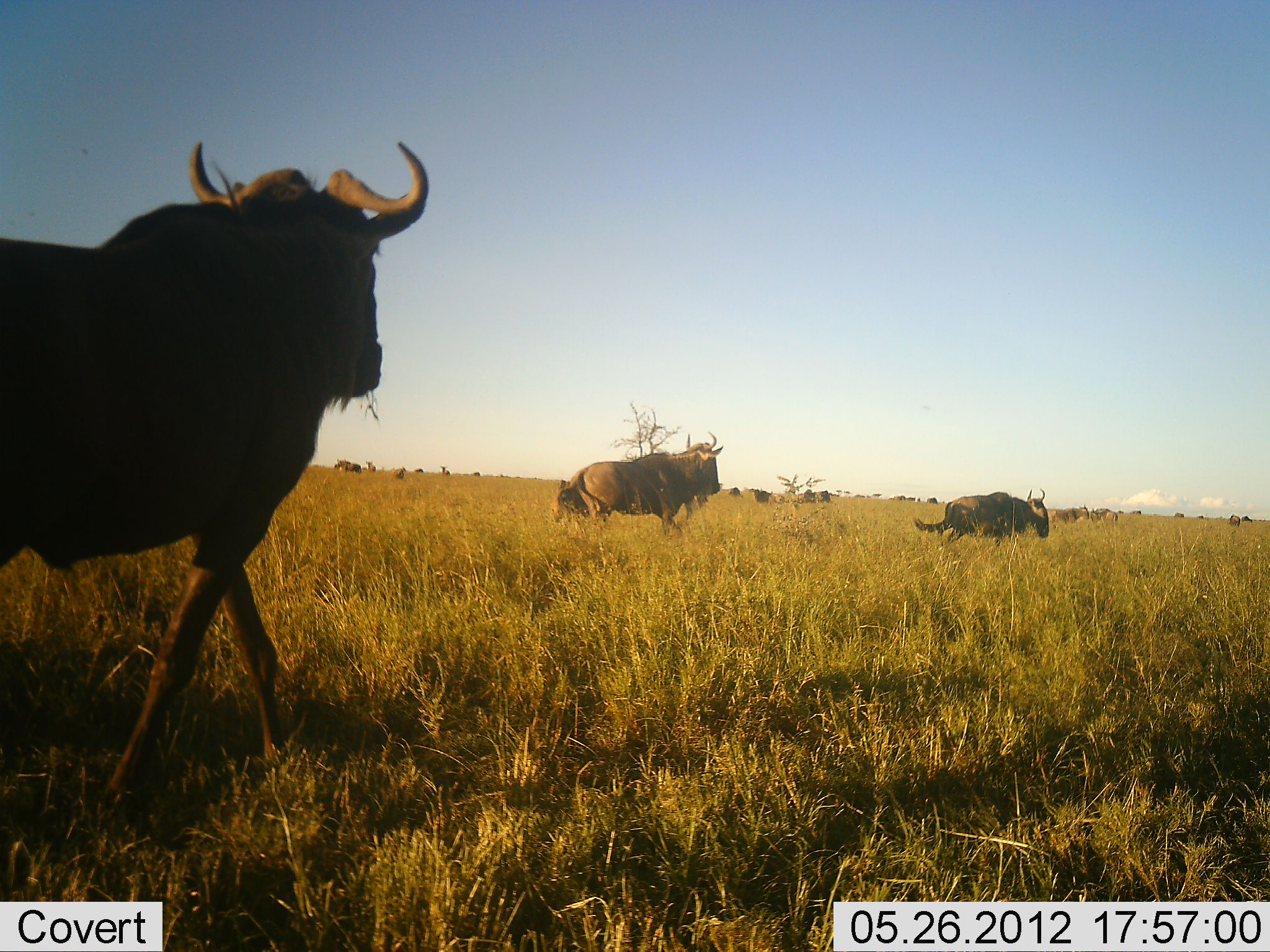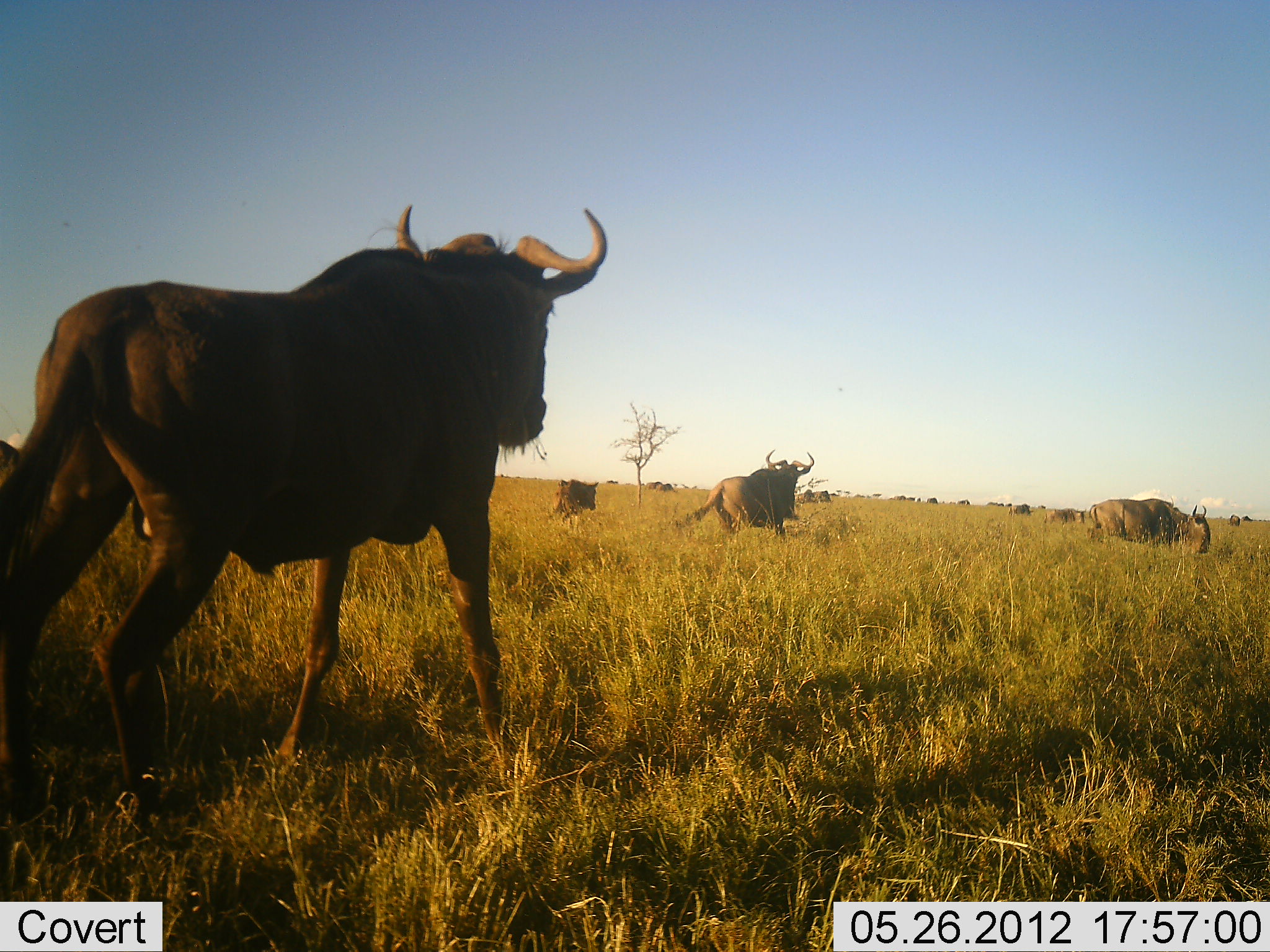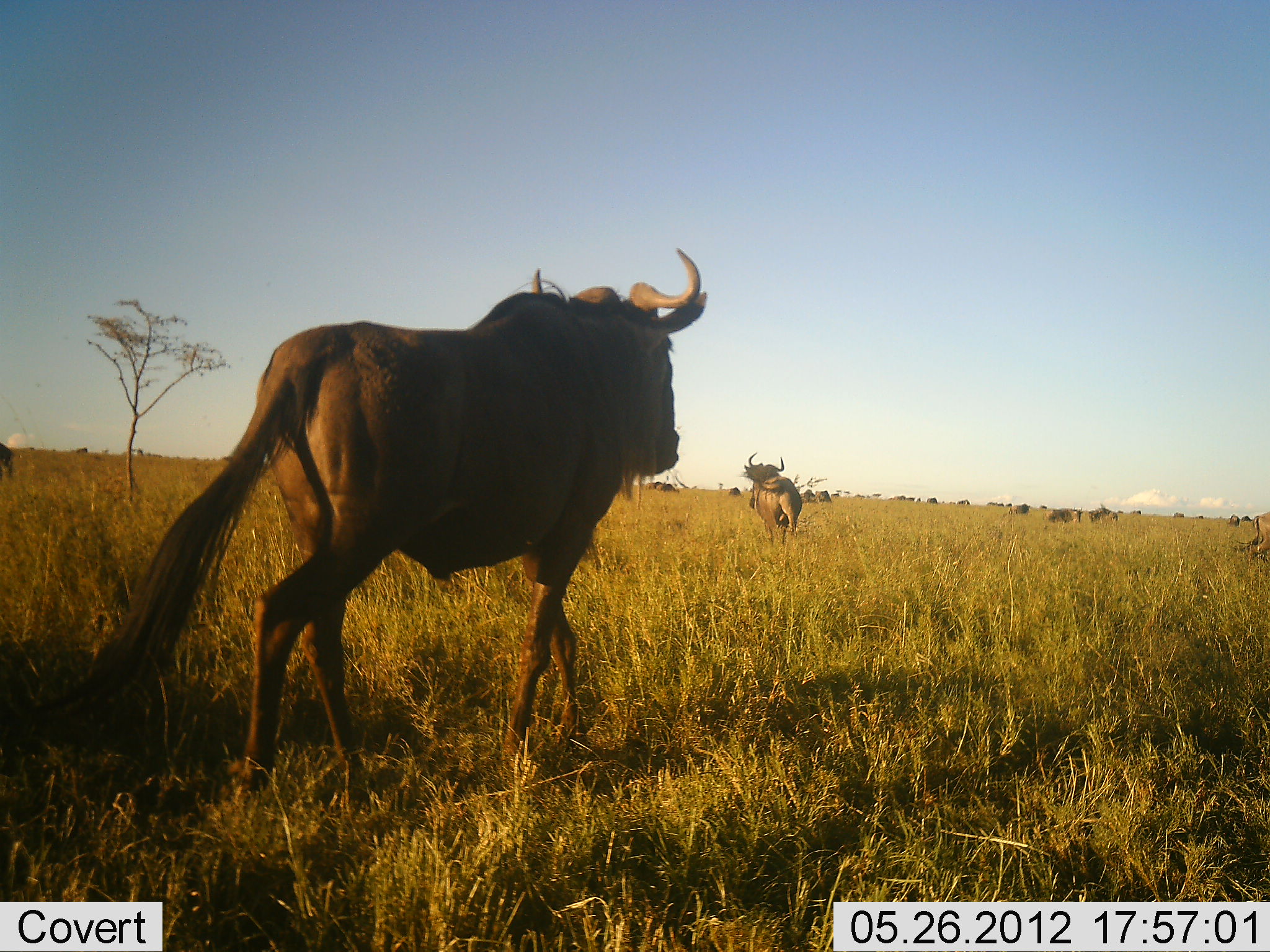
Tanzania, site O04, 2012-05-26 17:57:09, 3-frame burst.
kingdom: Animalia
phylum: Chordata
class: Mammalia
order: Artiodactyla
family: Bovidae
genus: Connochaetes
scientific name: Connochaetes taurinus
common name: blue wildebeest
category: wildebeest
Wildebeest (blue wildebeest) (Connochaetes taurinus), count 11-50. Behavior (volunteer vote fractions): standing 40%, resting 0%, moving 100%, interacting 0%. Young present (vote fraction): 10%. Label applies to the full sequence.